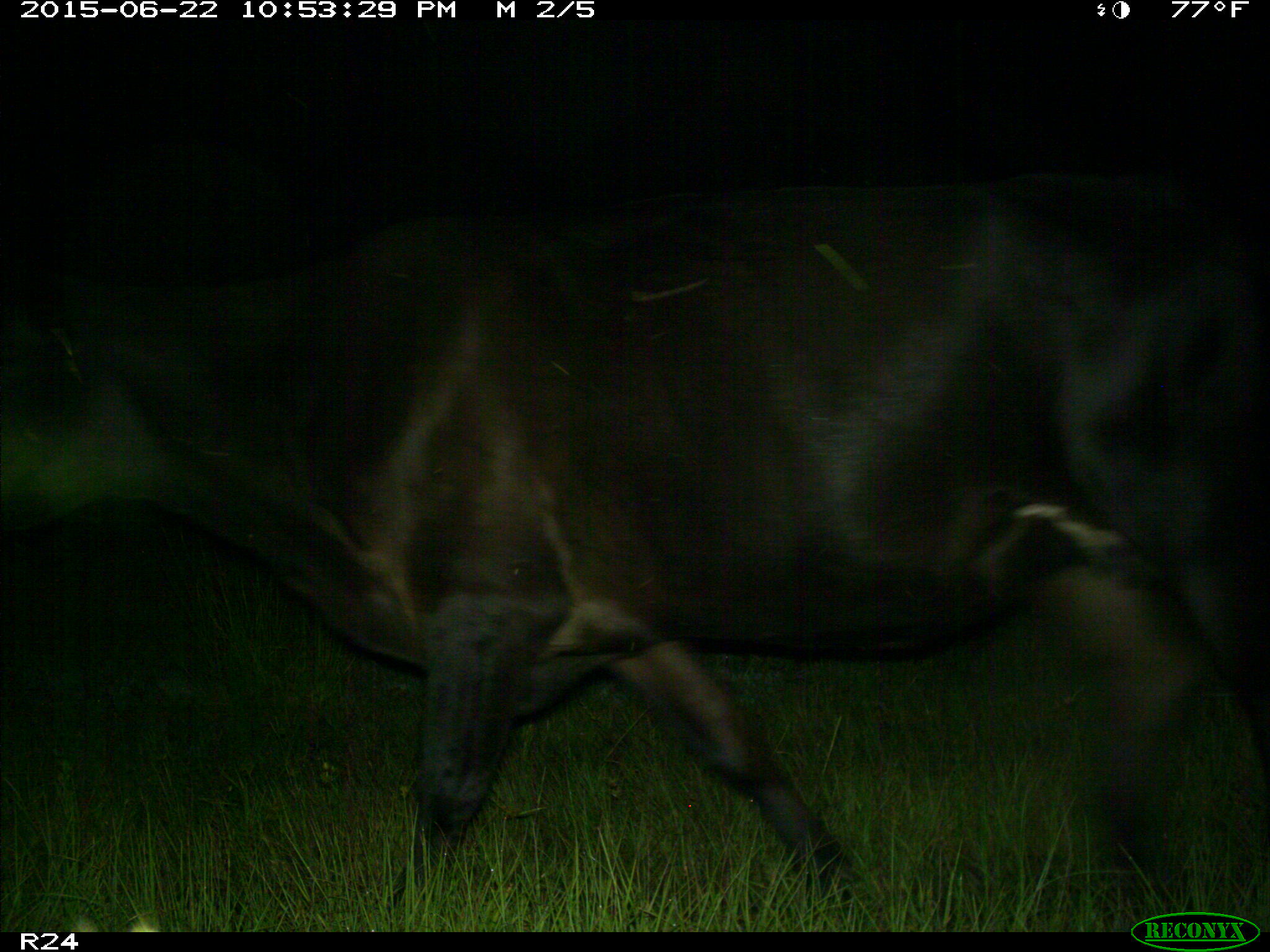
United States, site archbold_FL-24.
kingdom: Animalia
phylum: Chordata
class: Mammalia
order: Artiodactyla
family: Bovidae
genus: Bos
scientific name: Bos taurus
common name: domestic cow